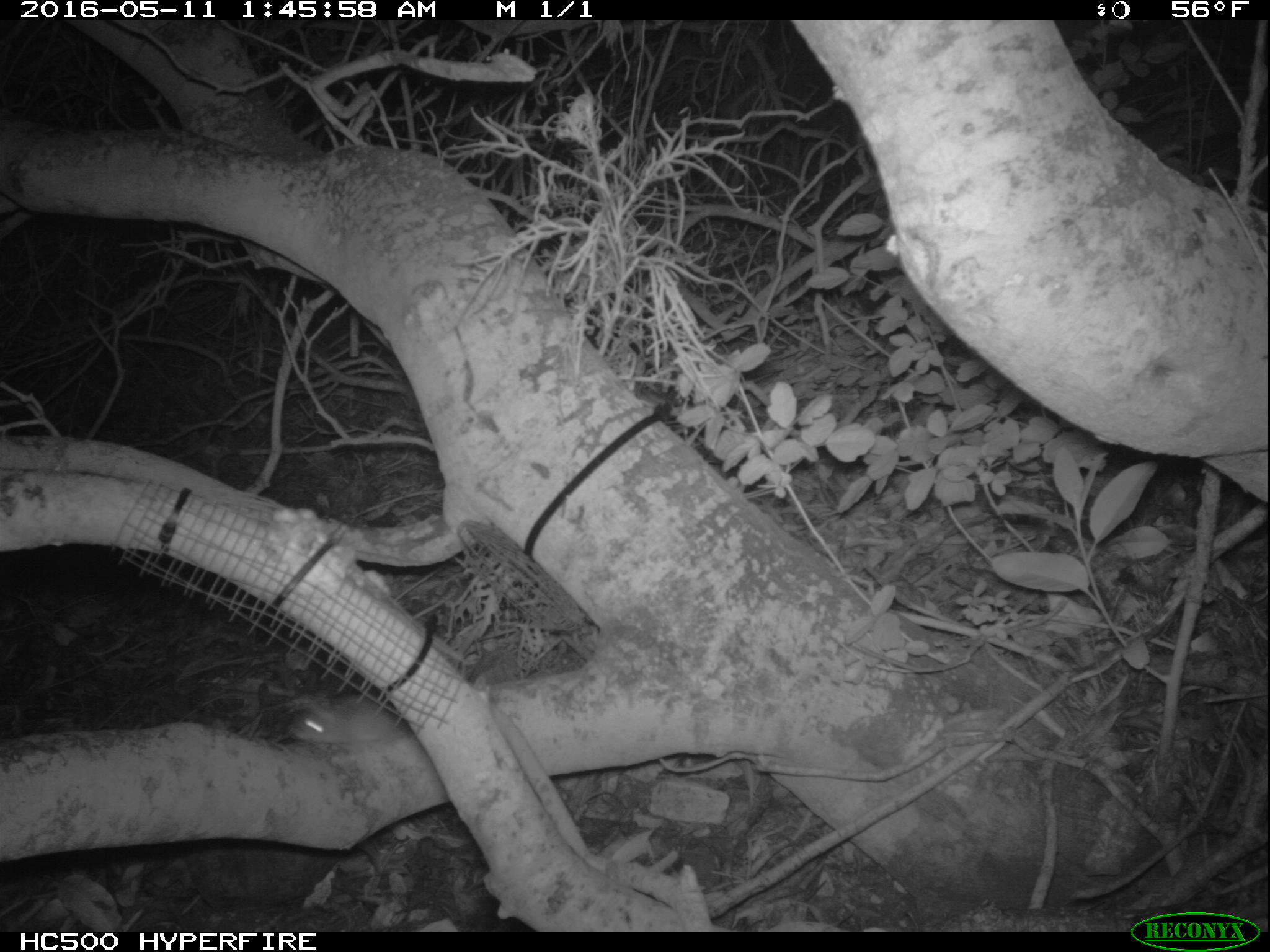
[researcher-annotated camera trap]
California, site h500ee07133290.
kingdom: Animalia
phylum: Chordata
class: Mammalia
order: Rodentia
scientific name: Rodentia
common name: rodent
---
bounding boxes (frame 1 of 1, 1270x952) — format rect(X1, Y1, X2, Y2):
rodent: rect(286, 694, 412, 739)